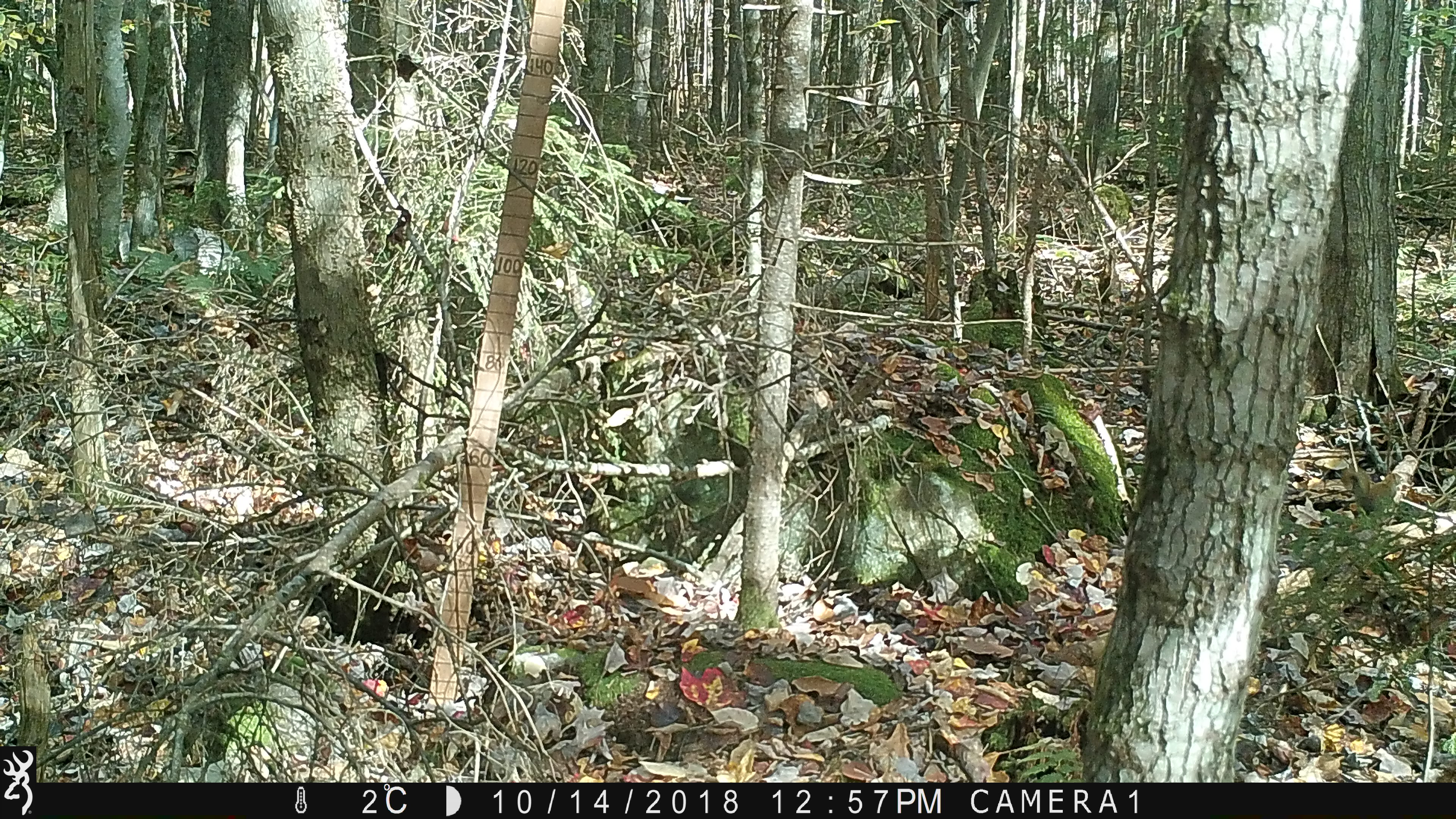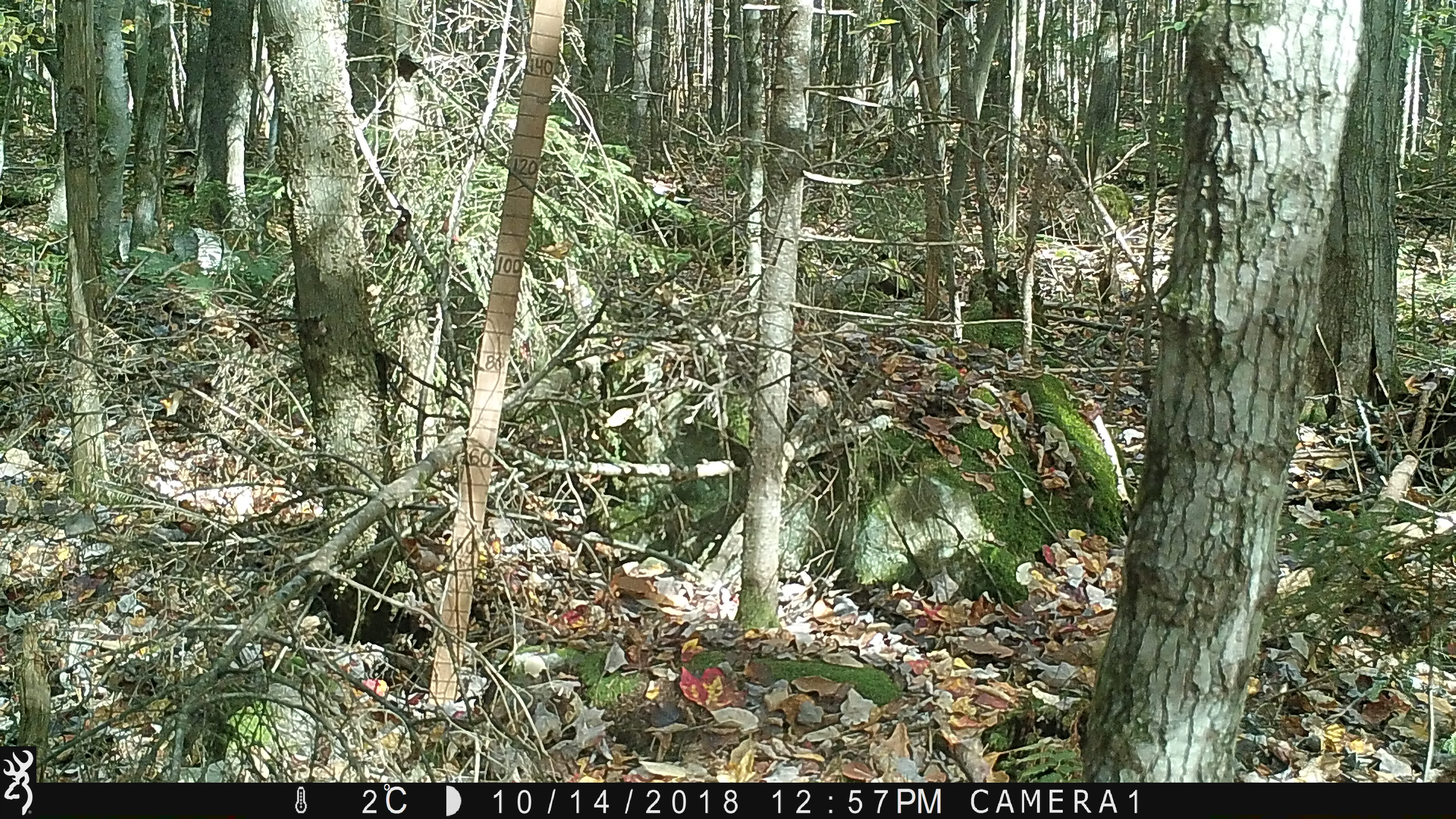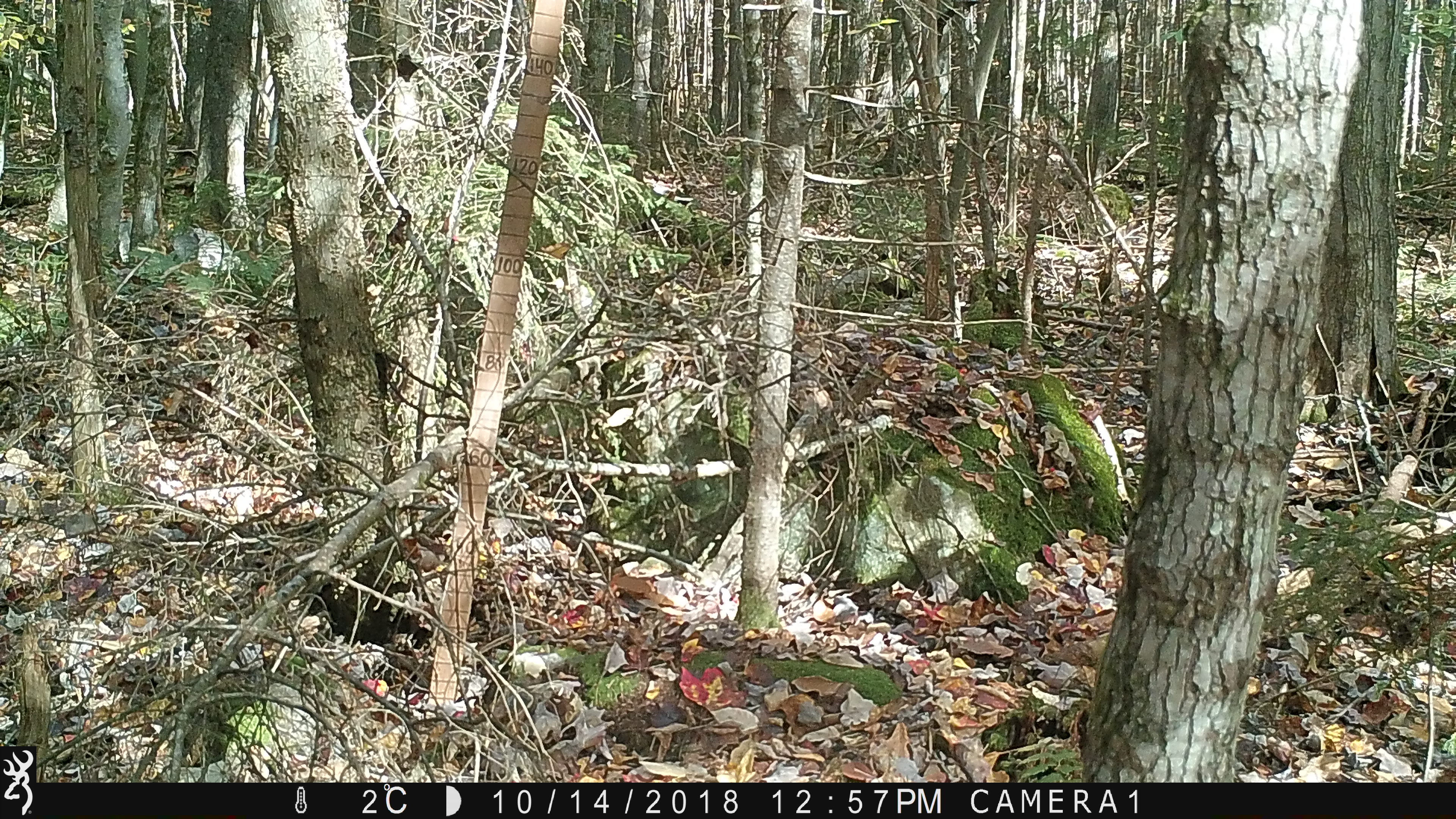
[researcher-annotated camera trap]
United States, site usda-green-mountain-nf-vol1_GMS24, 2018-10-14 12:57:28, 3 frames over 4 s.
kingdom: Animalia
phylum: Chordata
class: Mammalia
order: Rodentia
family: Sciuridae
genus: Tamiasciurus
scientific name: Tamiasciurus hudsonicus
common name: red squirrel